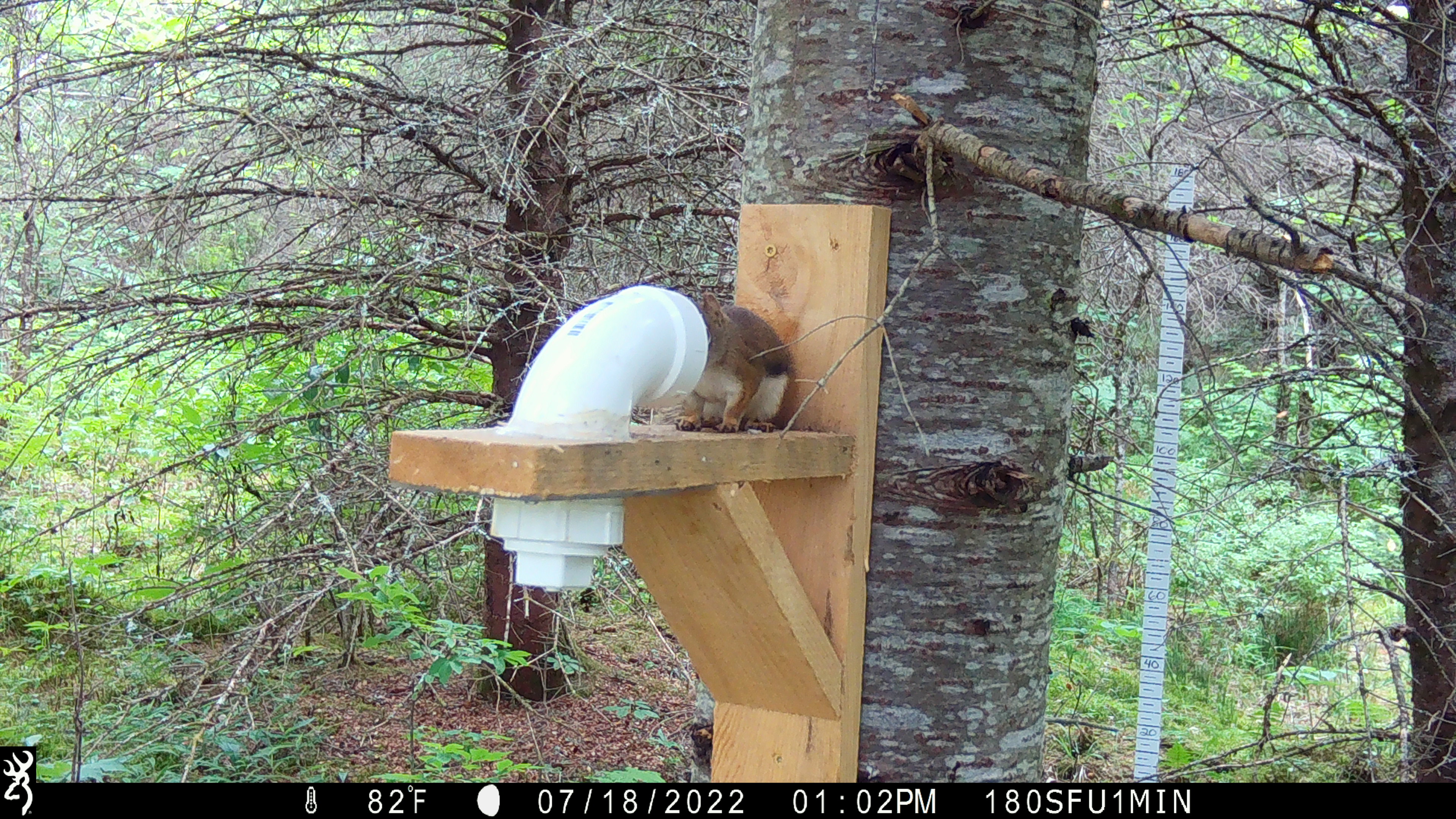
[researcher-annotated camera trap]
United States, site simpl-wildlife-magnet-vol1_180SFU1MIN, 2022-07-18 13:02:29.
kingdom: Animalia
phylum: Chordata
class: Mammalia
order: Rodentia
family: Sciuridae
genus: Tamiasciurus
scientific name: Tamiasciurus hudsonicus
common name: red squirrel